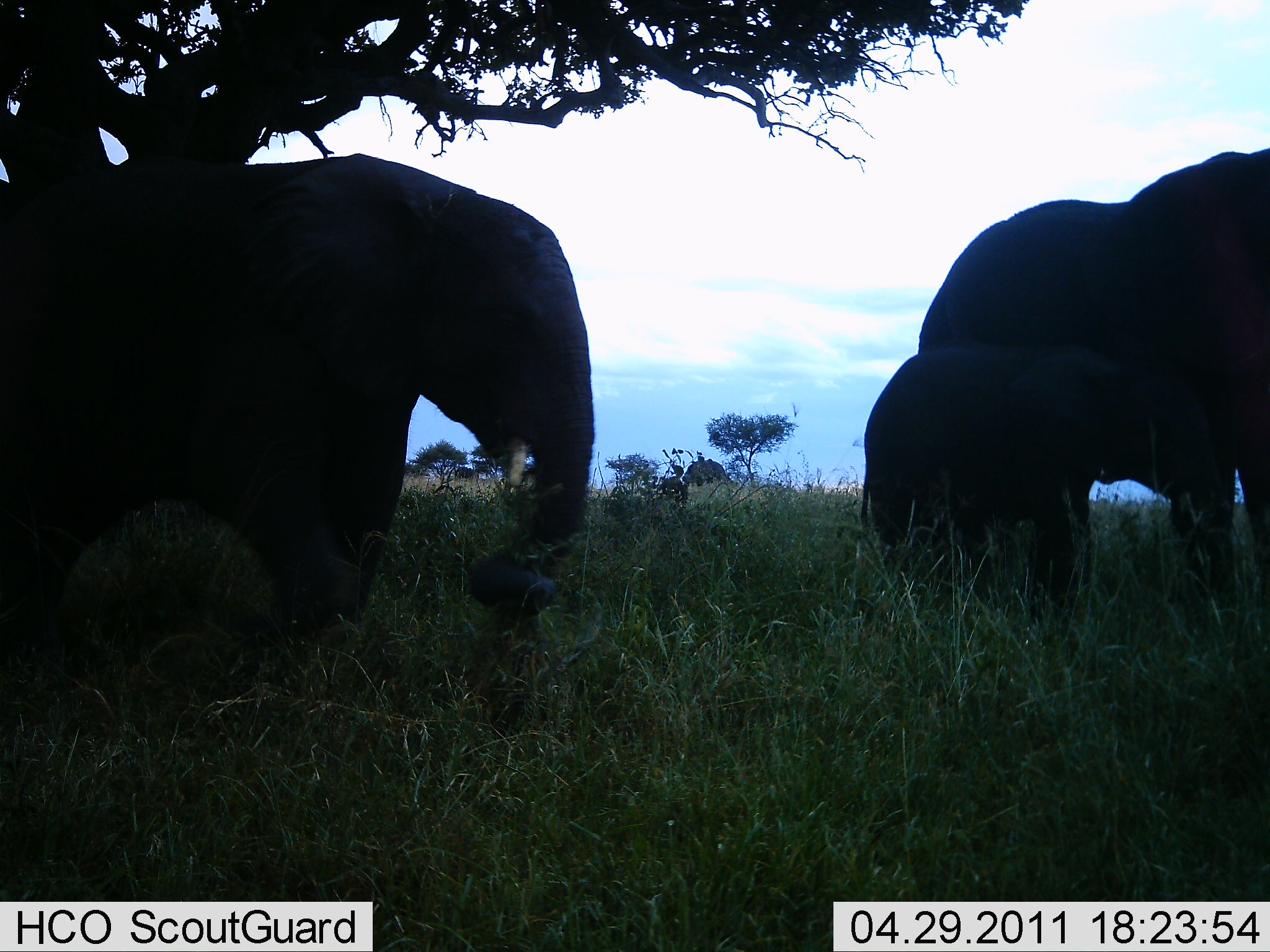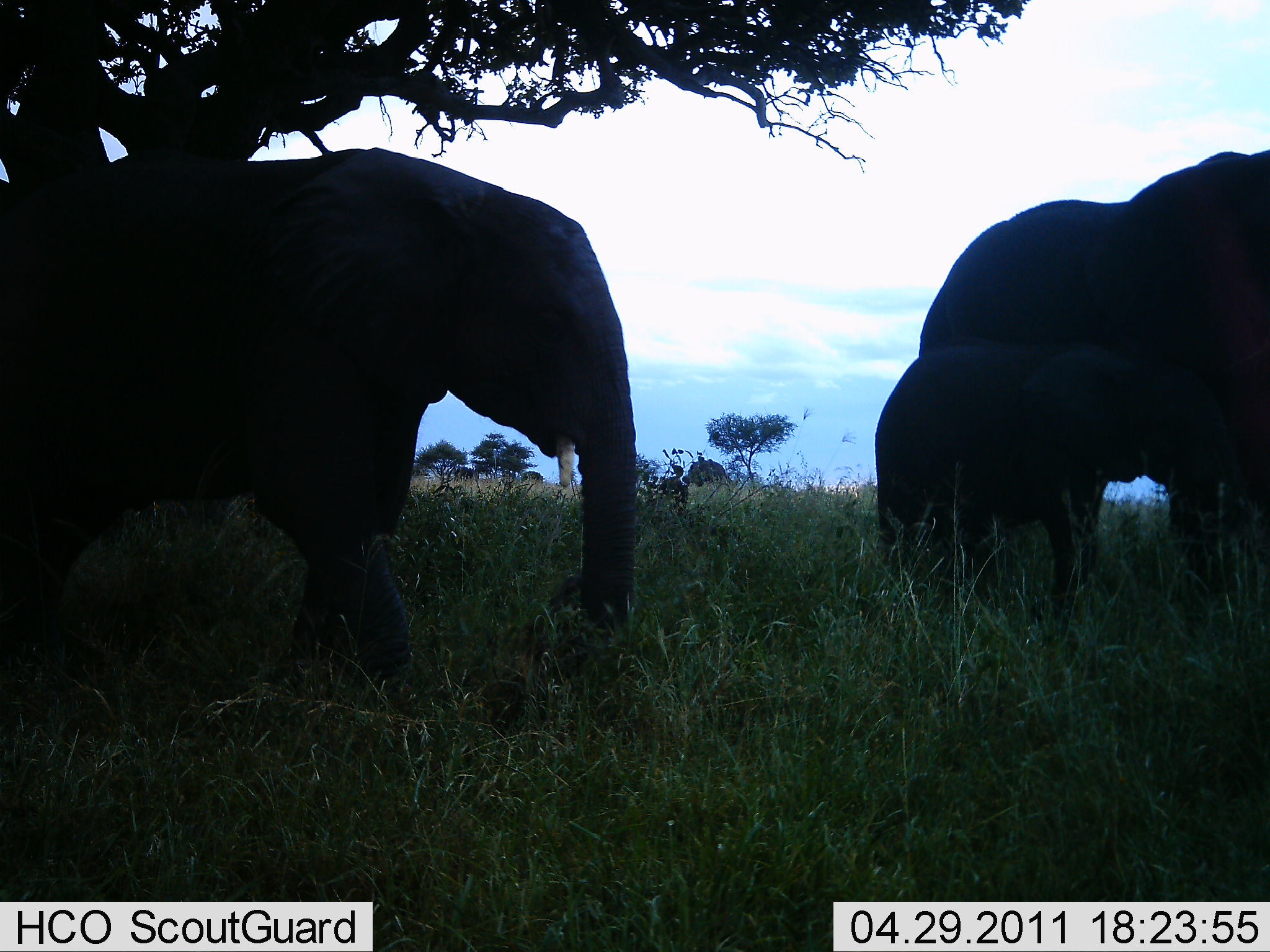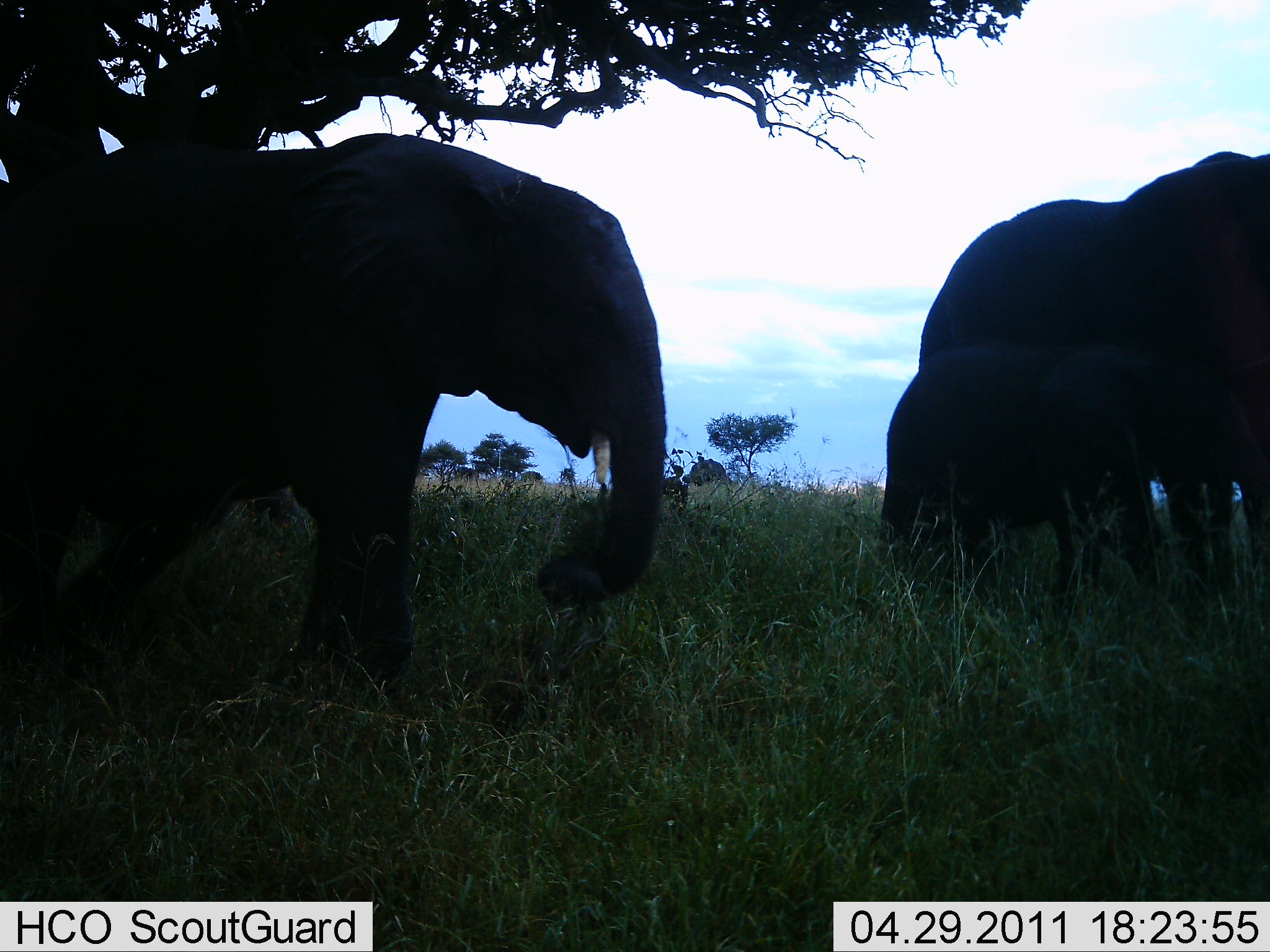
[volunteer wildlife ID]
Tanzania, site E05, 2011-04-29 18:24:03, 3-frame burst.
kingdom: Animalia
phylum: Chordata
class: Mammalia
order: Proboscidea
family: Elephantidae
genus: Loxodonta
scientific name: Loxodonta africana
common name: african bush elephant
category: elephant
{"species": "elephant (african bush elephant) (Loxodonta africana)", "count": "3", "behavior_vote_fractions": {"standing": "60%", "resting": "0%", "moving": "50%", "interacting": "0%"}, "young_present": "80%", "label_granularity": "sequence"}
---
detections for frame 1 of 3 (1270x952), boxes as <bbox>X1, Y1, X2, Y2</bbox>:
animal: <bbox>0, 153, 597, 672</bbox>; <bbox>915, 146, 1270, 628</bbox>; <bbox>858, 345, 1176, 623</bbox>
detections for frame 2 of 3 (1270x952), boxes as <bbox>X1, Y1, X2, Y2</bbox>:
animal: <bbox>0, 151, 638, 688</bbox>; <bbox>918, 149, 1270, 598</bbox>; <bbox>876, 339, 1162, 610</bbox>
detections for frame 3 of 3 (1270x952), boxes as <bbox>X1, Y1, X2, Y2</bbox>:
animal: <bbox>0, 131, 670, 696</bbox>; <bbox>918, 149, 1270, 592</bbox>; <bbox>879, 339, 1180, 624</bbox>